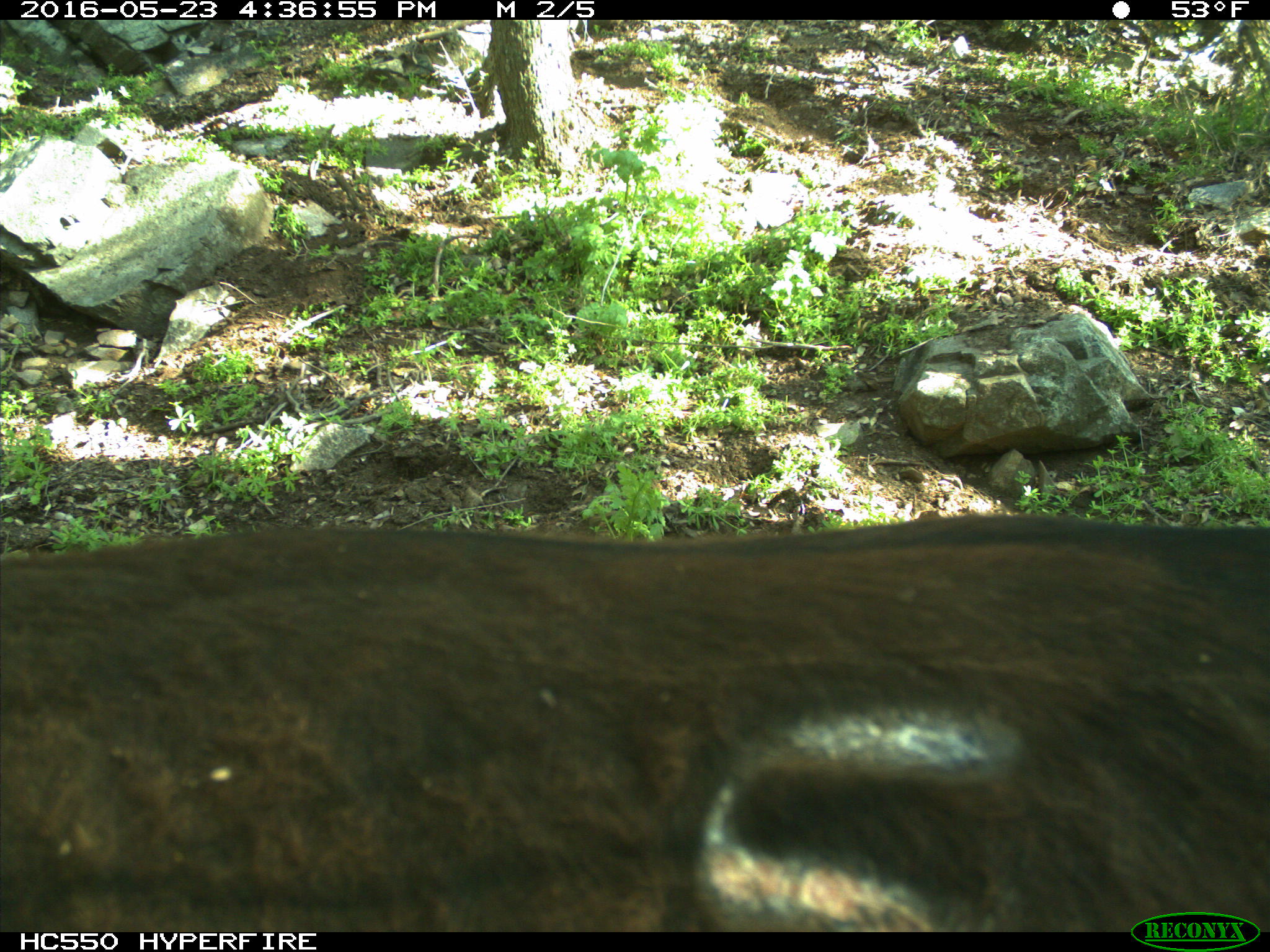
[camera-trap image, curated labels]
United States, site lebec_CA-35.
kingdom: Animalia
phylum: Chordata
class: Mammalia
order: Artiodactyla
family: Bovidae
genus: Bos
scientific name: Bos taurus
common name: domestic cow